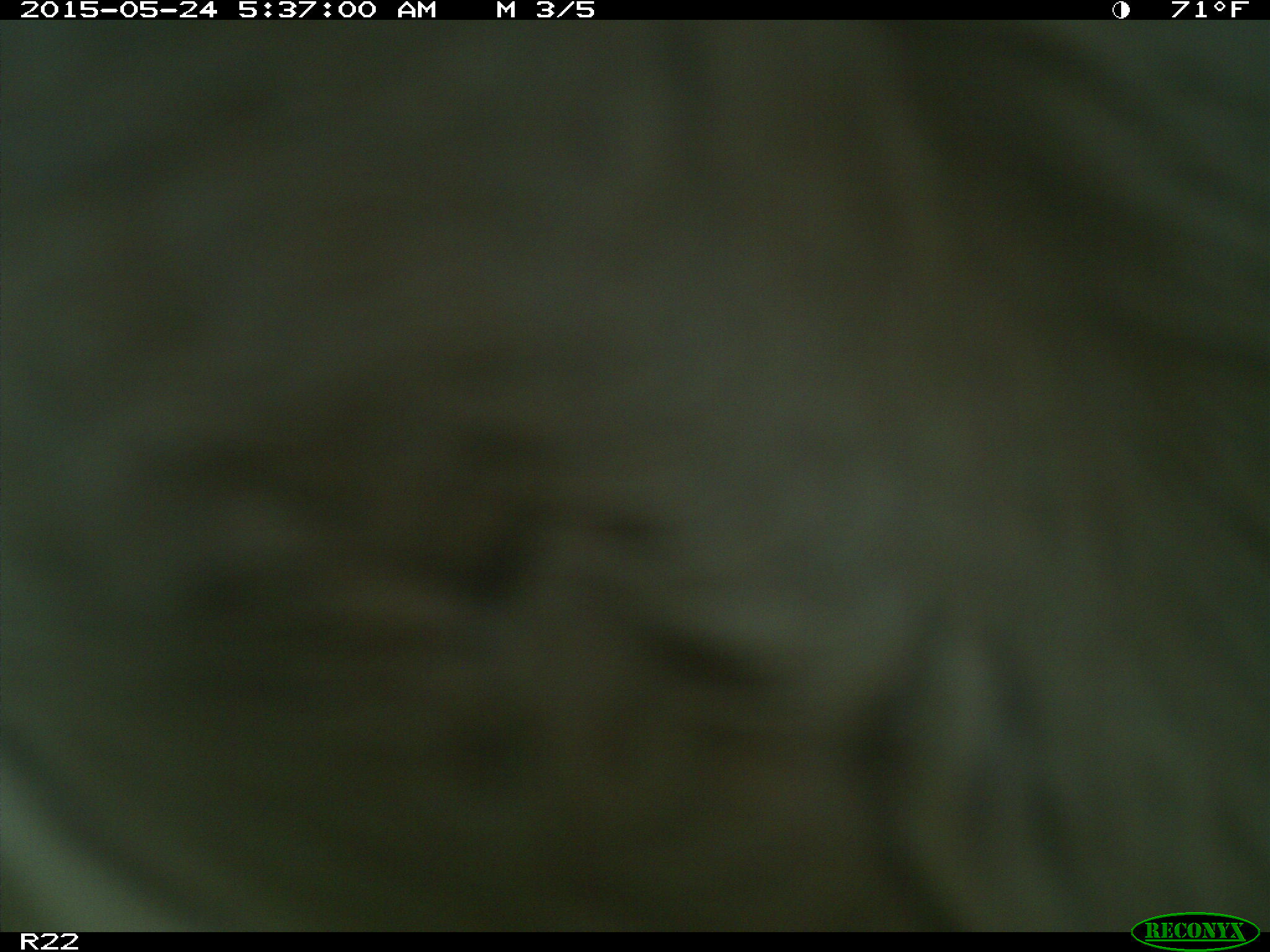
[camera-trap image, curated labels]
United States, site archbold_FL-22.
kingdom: Animalia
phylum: Chordata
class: Mammalia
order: Artiodactyla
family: Bovidae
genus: Bos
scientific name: Bos taurus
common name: domestic cow